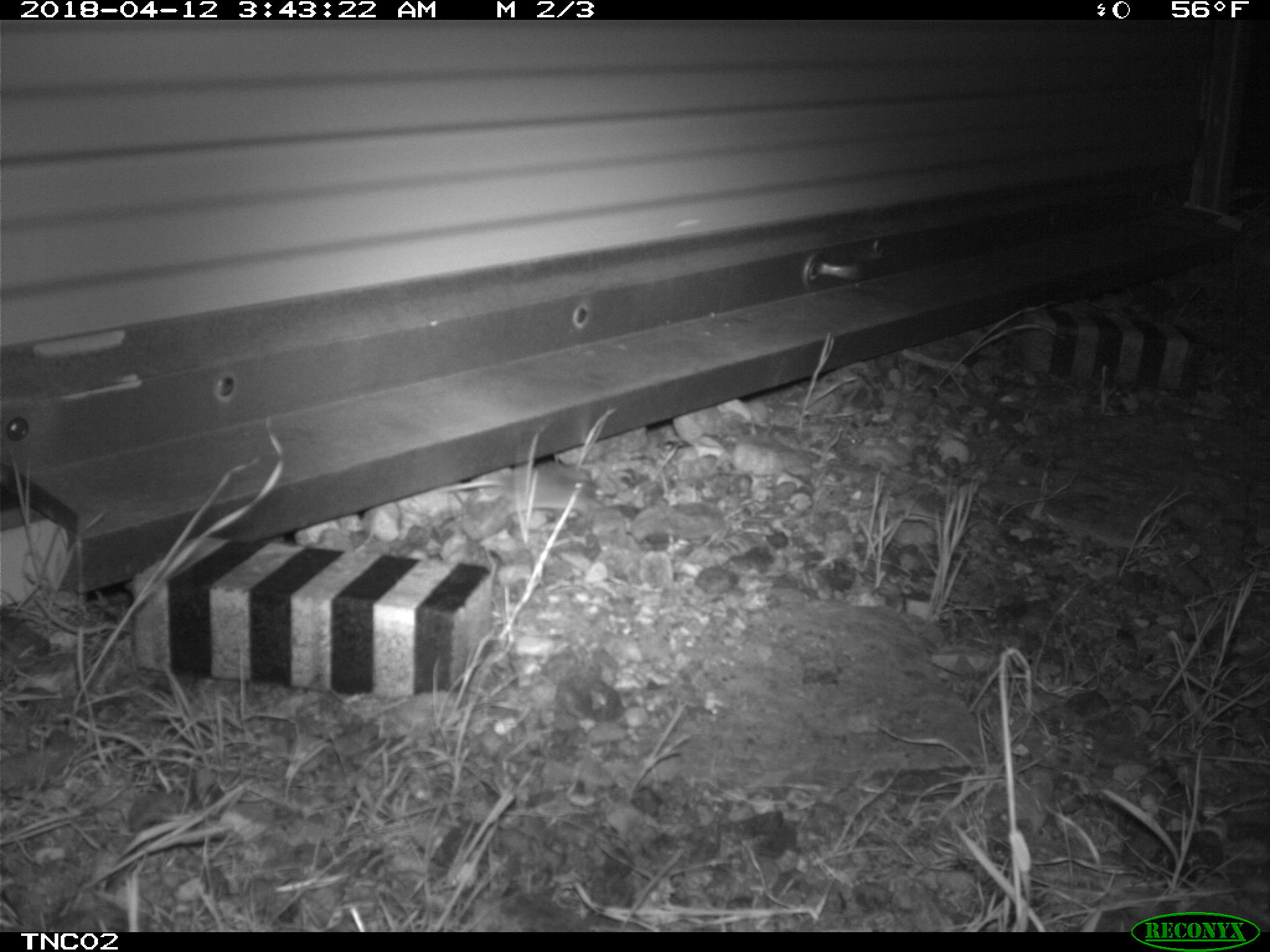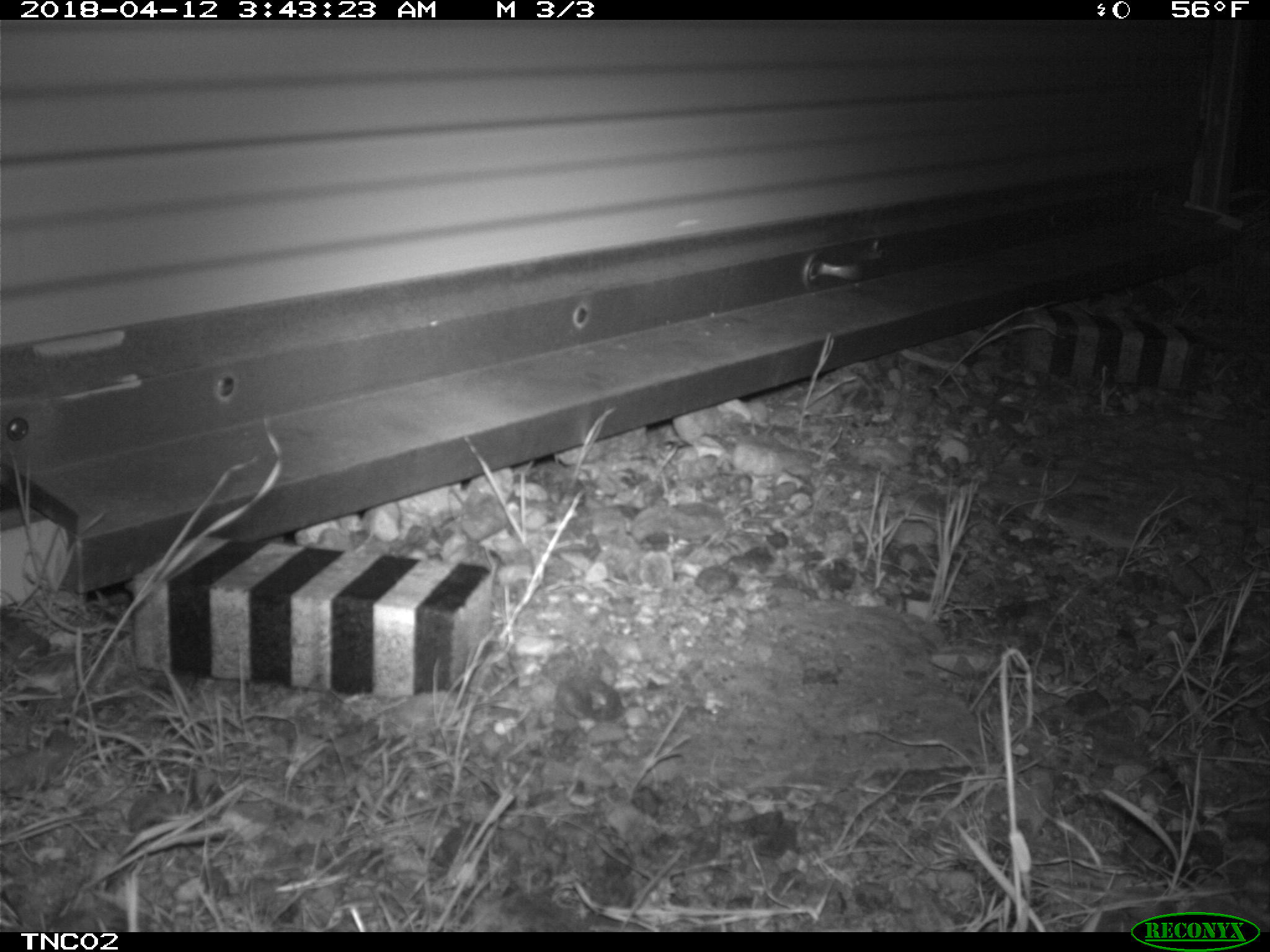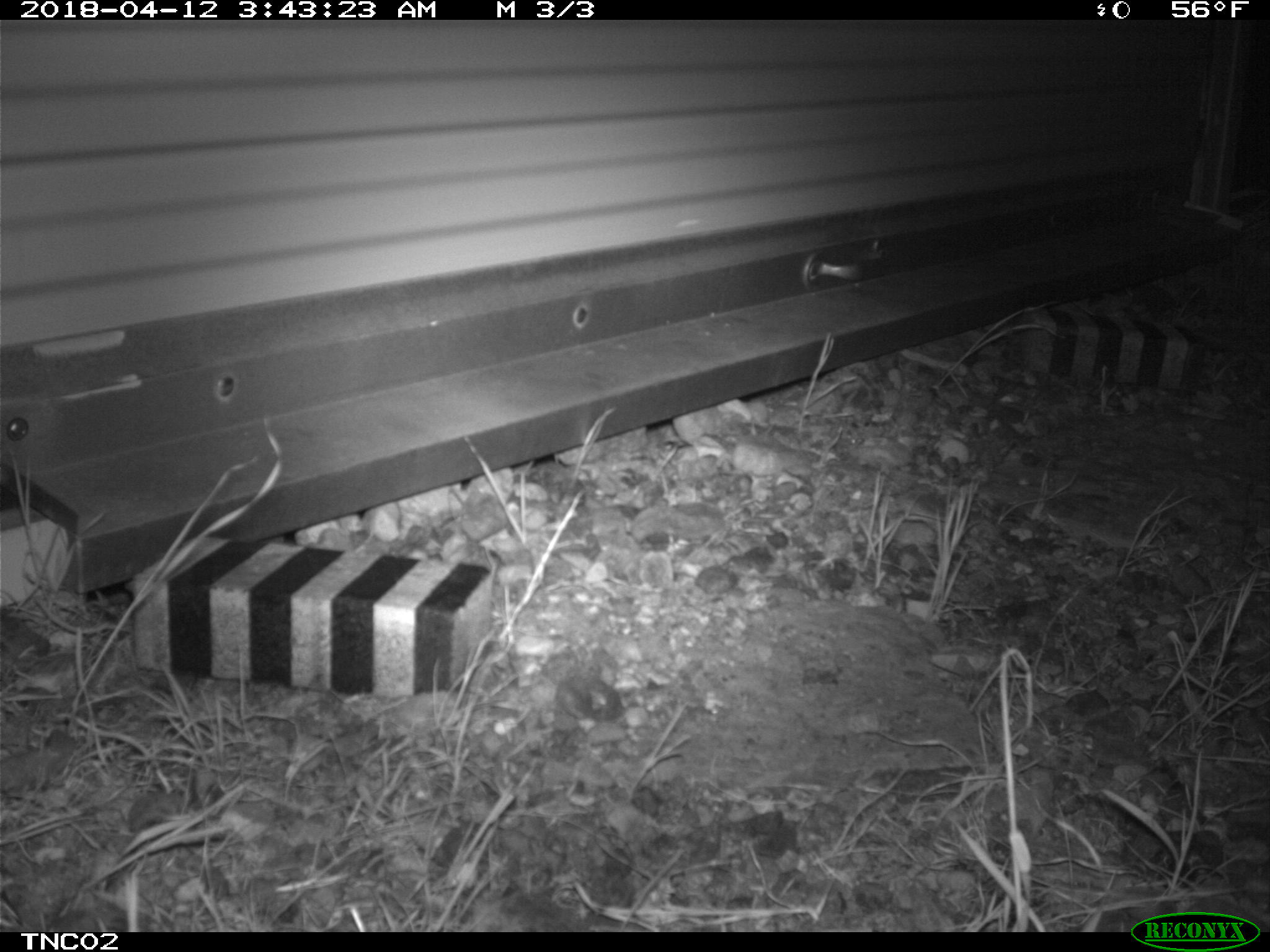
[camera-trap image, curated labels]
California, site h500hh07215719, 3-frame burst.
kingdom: Animalia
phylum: Chordata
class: Mammalia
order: Rodentia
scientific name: Rodentia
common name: rodent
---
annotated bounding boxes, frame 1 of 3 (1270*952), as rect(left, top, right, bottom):
rodent: rect(439, 463, 607, 536)